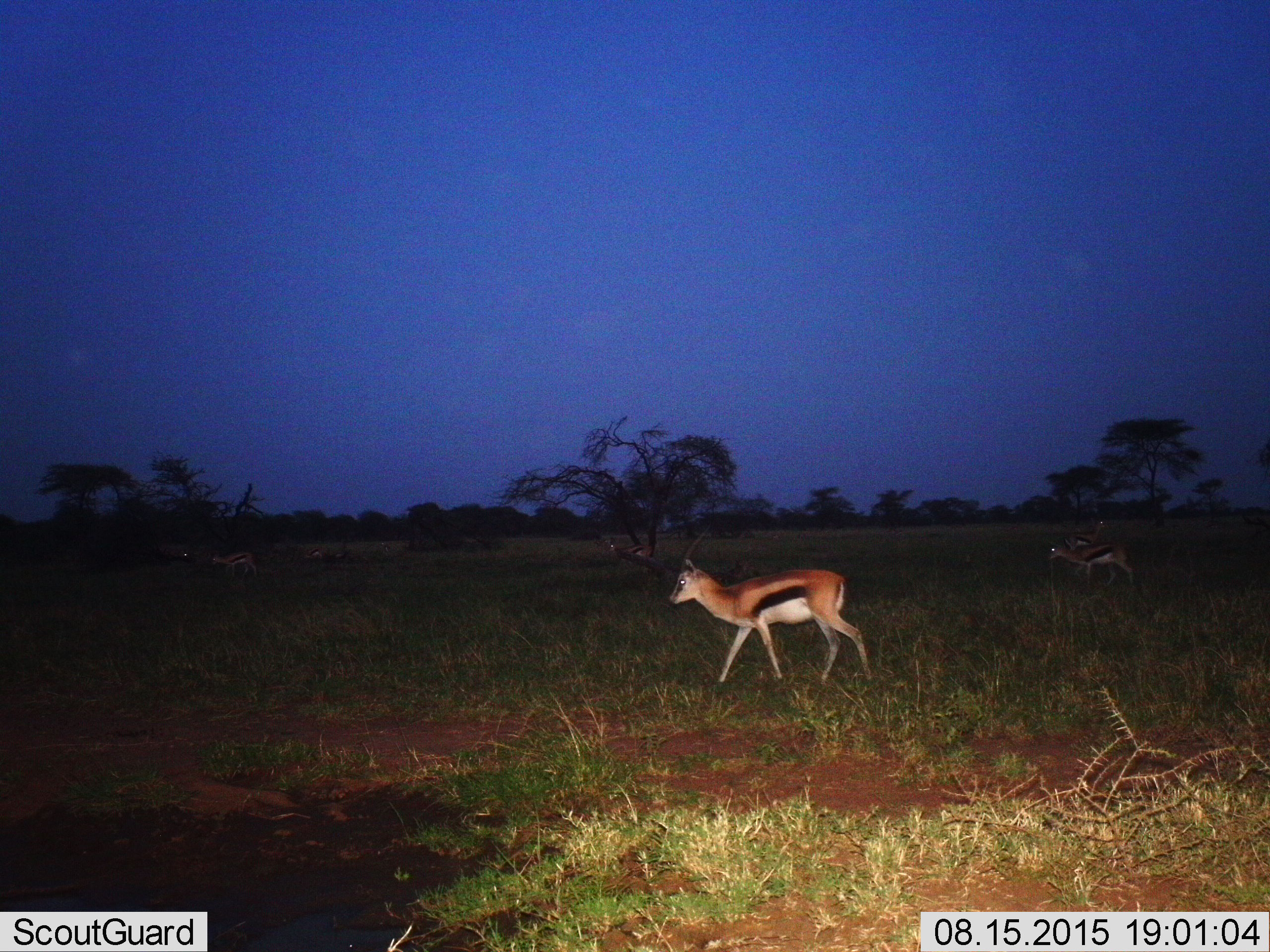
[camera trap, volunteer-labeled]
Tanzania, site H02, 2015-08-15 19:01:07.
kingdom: Animalia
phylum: Chordata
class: Mammalia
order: Artiodactyla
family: Bovidae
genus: Eudorcas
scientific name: Eudorcas thomsonii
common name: thomson's gazelle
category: gazellethomsons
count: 7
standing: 20%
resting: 0%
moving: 100%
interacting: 0%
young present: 20%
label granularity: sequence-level